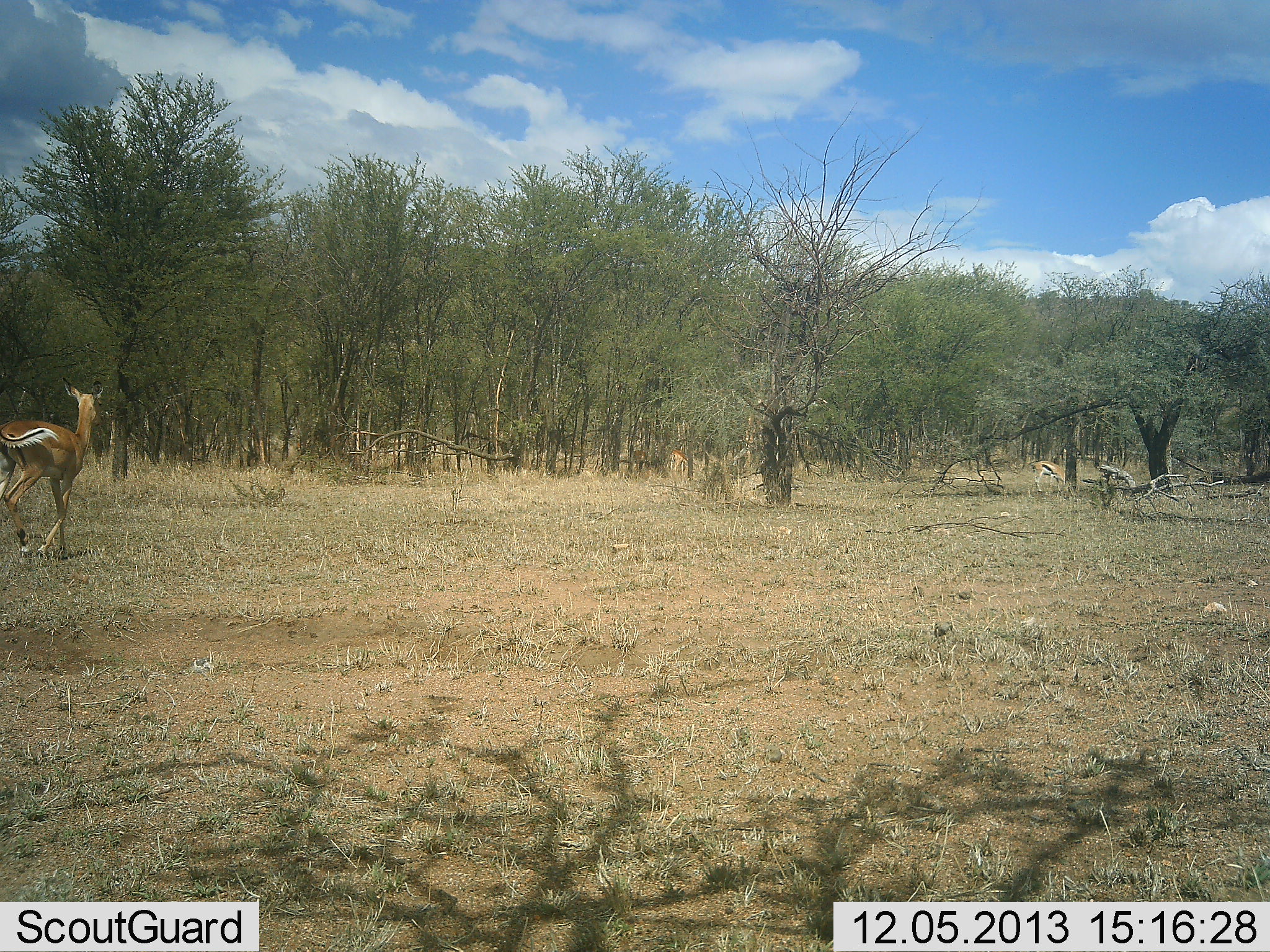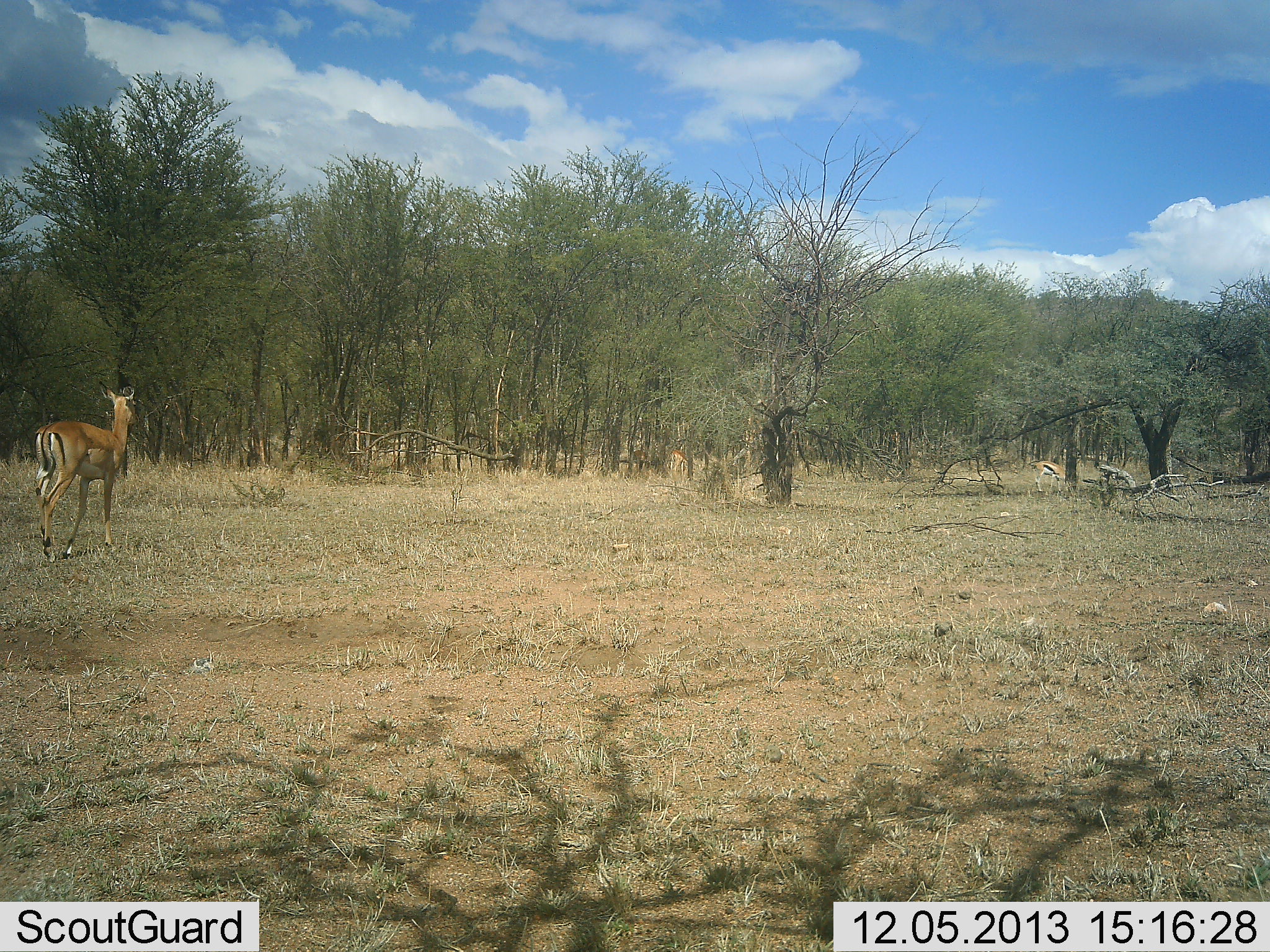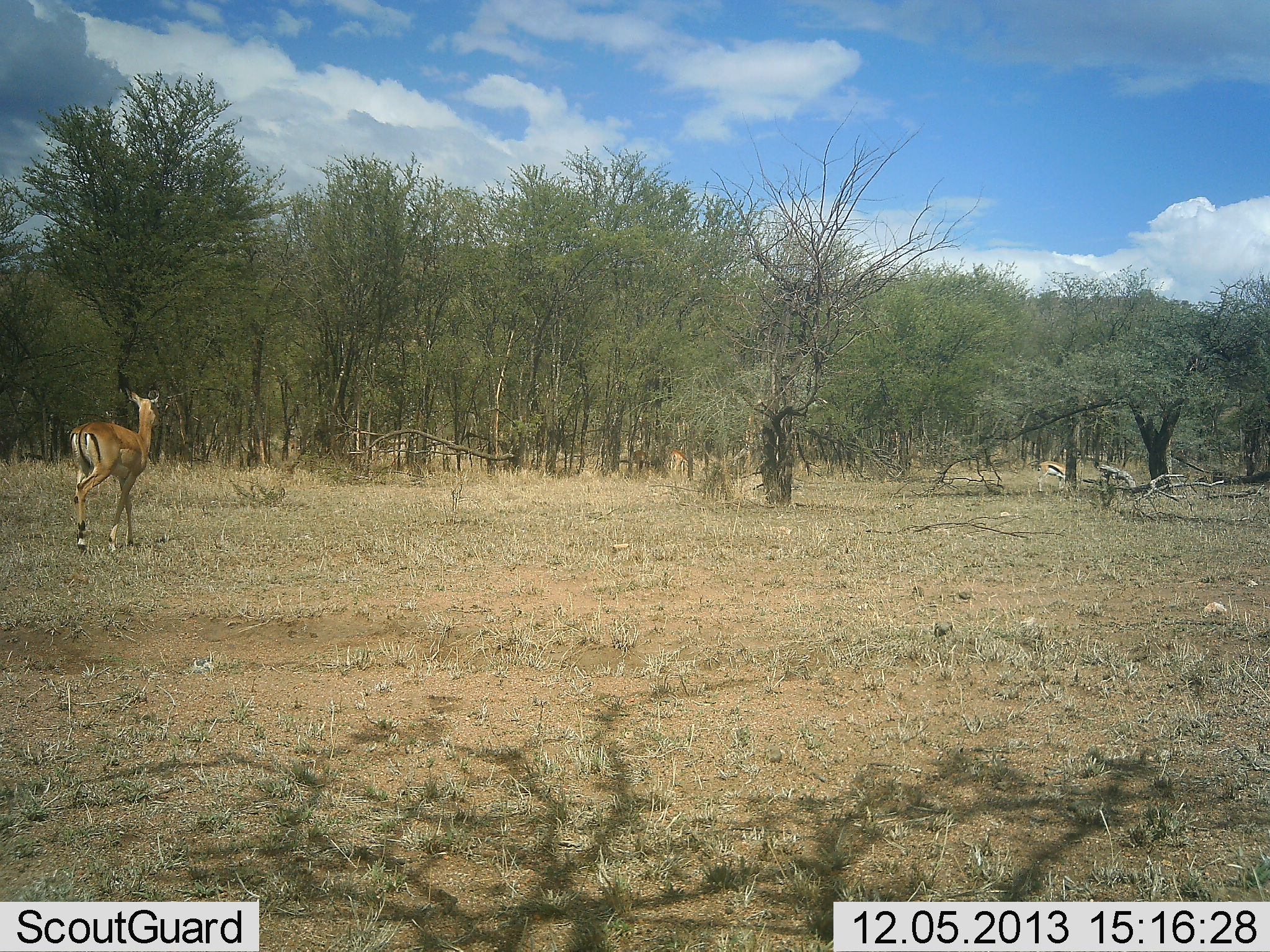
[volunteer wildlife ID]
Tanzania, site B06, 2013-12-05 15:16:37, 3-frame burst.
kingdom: Animalia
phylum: Chordata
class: Mammalia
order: Artiodactyla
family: Bovidae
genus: Aepyceros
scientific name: Aepyceros melampus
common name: impala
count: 1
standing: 12%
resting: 0%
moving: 97%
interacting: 0%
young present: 3%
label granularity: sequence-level